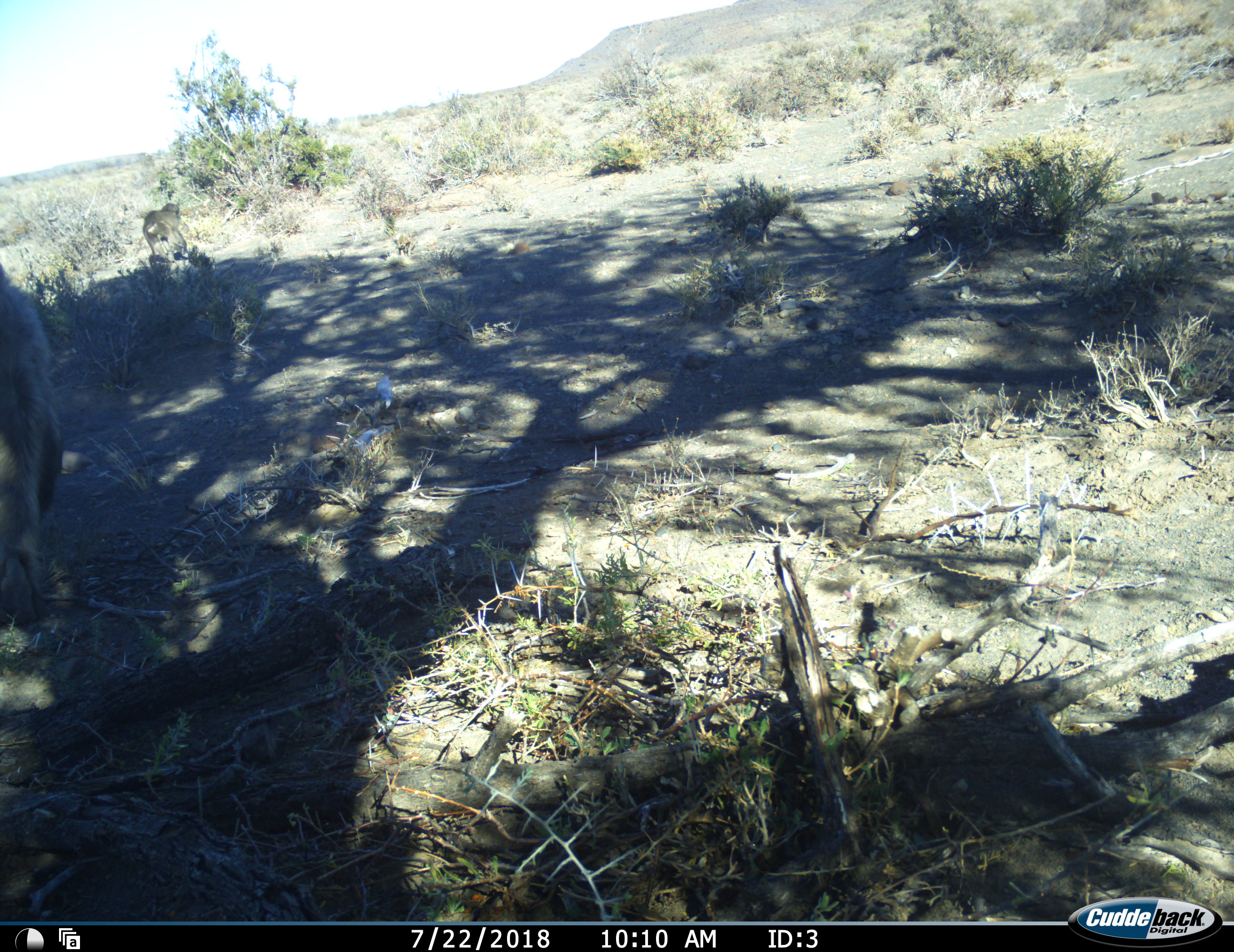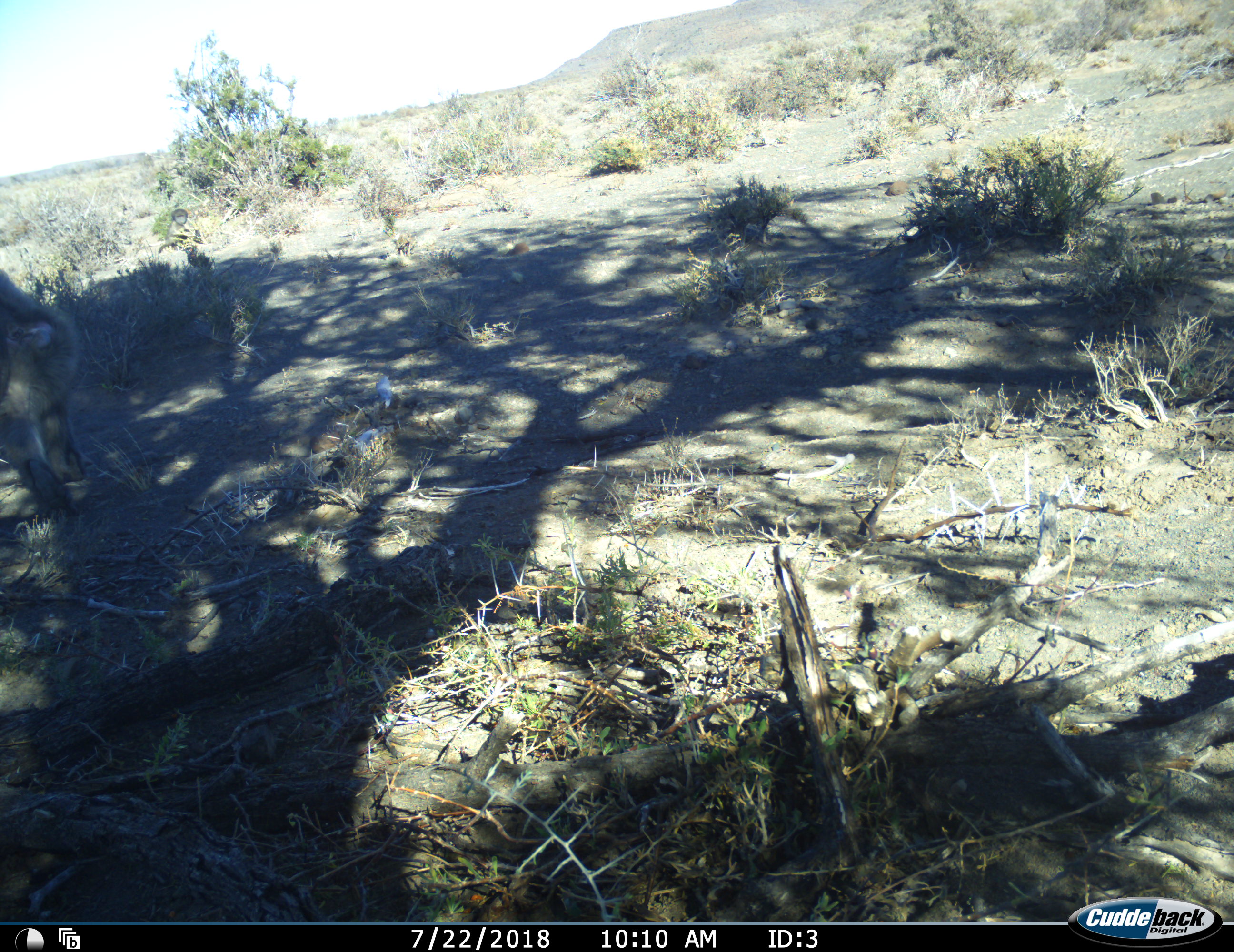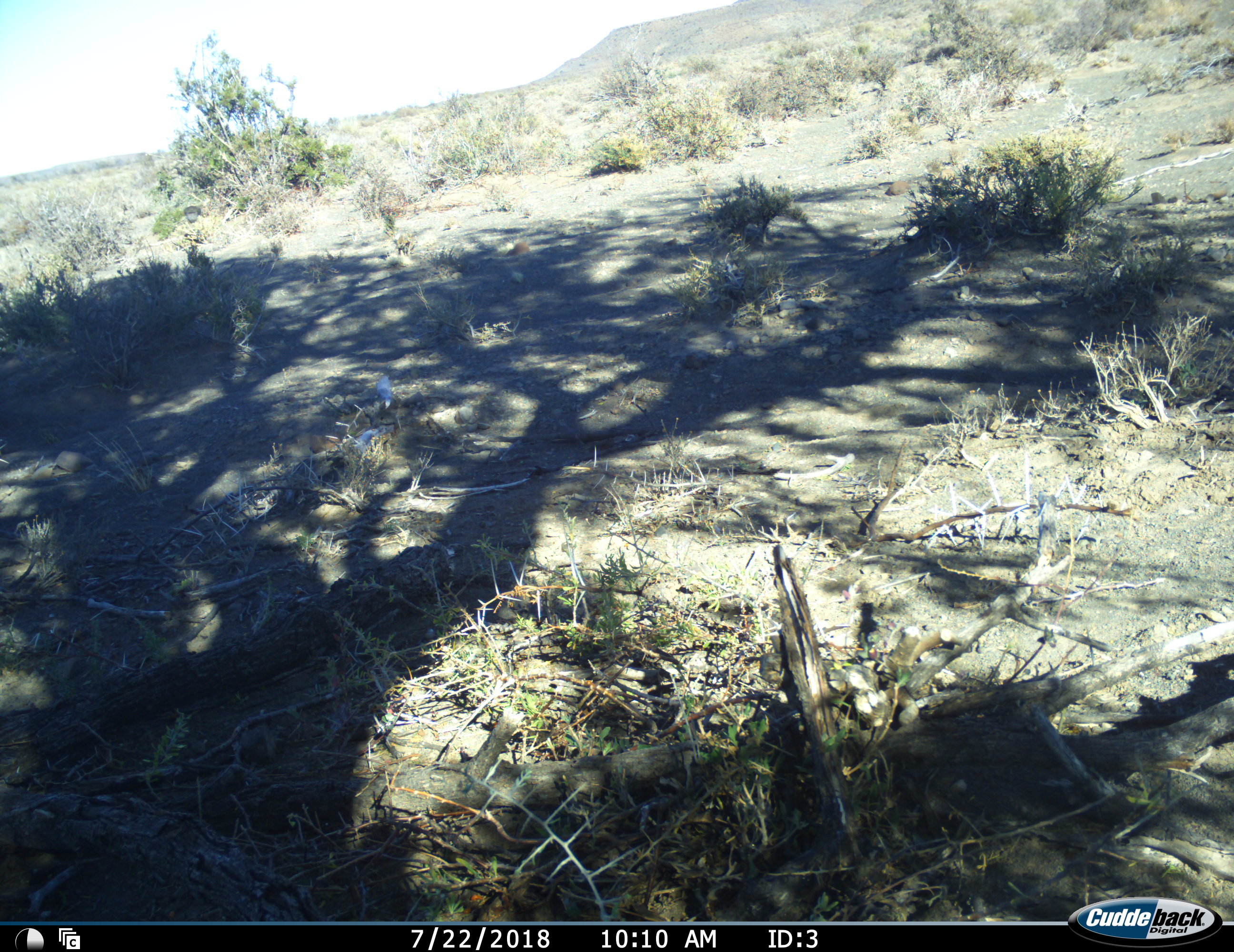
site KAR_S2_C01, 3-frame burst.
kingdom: Animalia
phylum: Chordata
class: Mammalia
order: Primates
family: Cercopithecidae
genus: Papio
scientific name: Papio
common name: baboon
Baboon (Papio), count 2. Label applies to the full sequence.